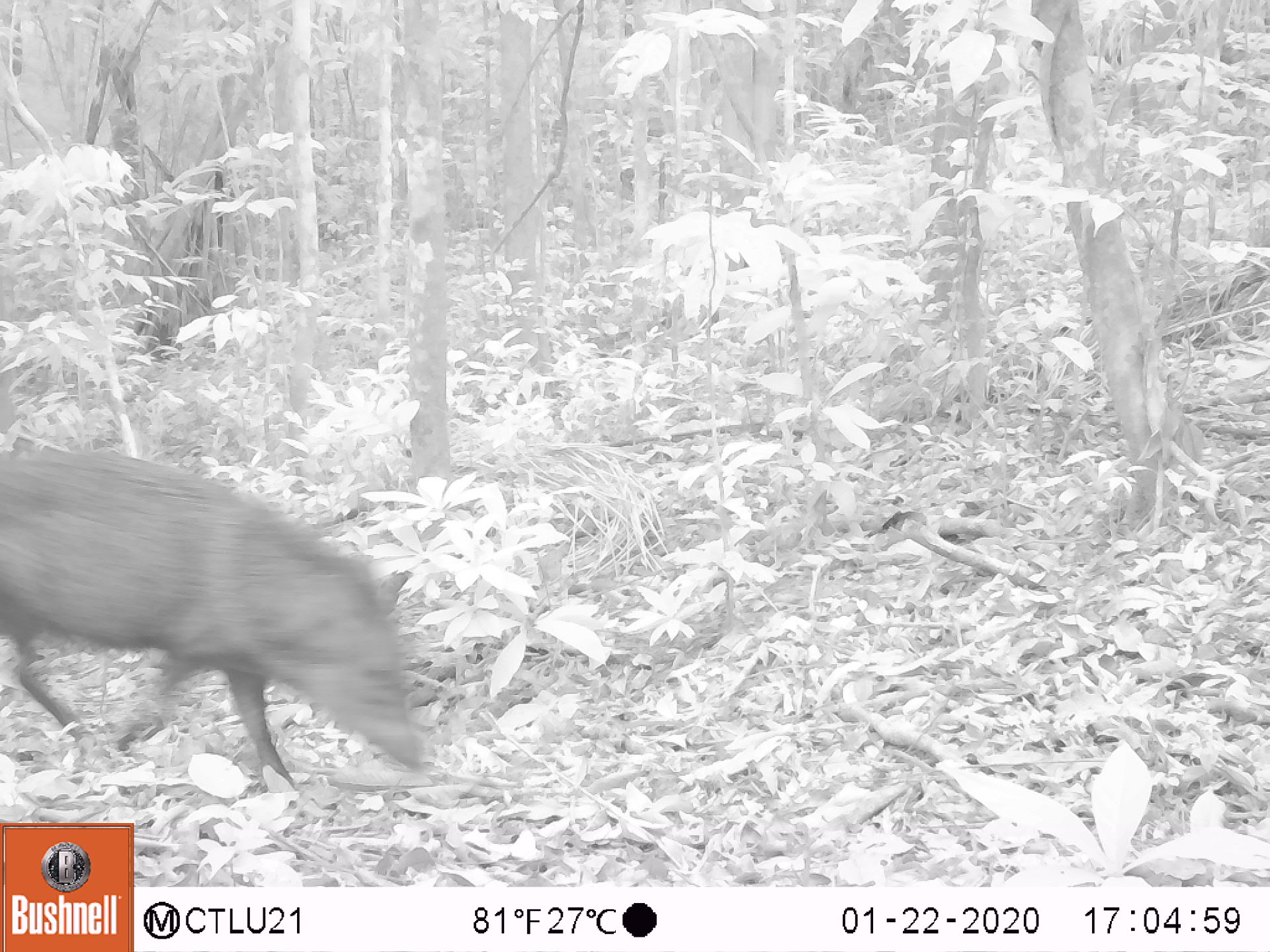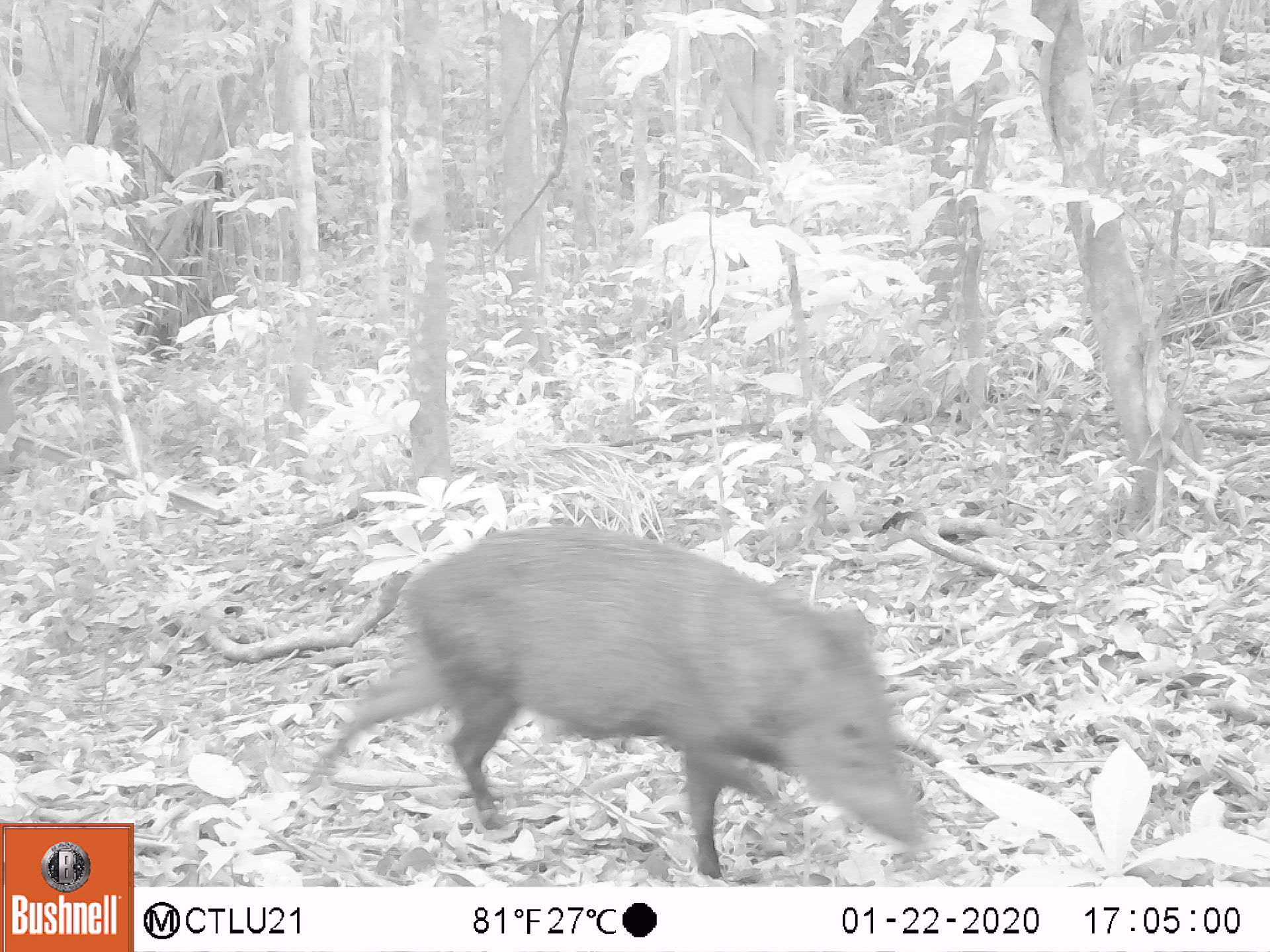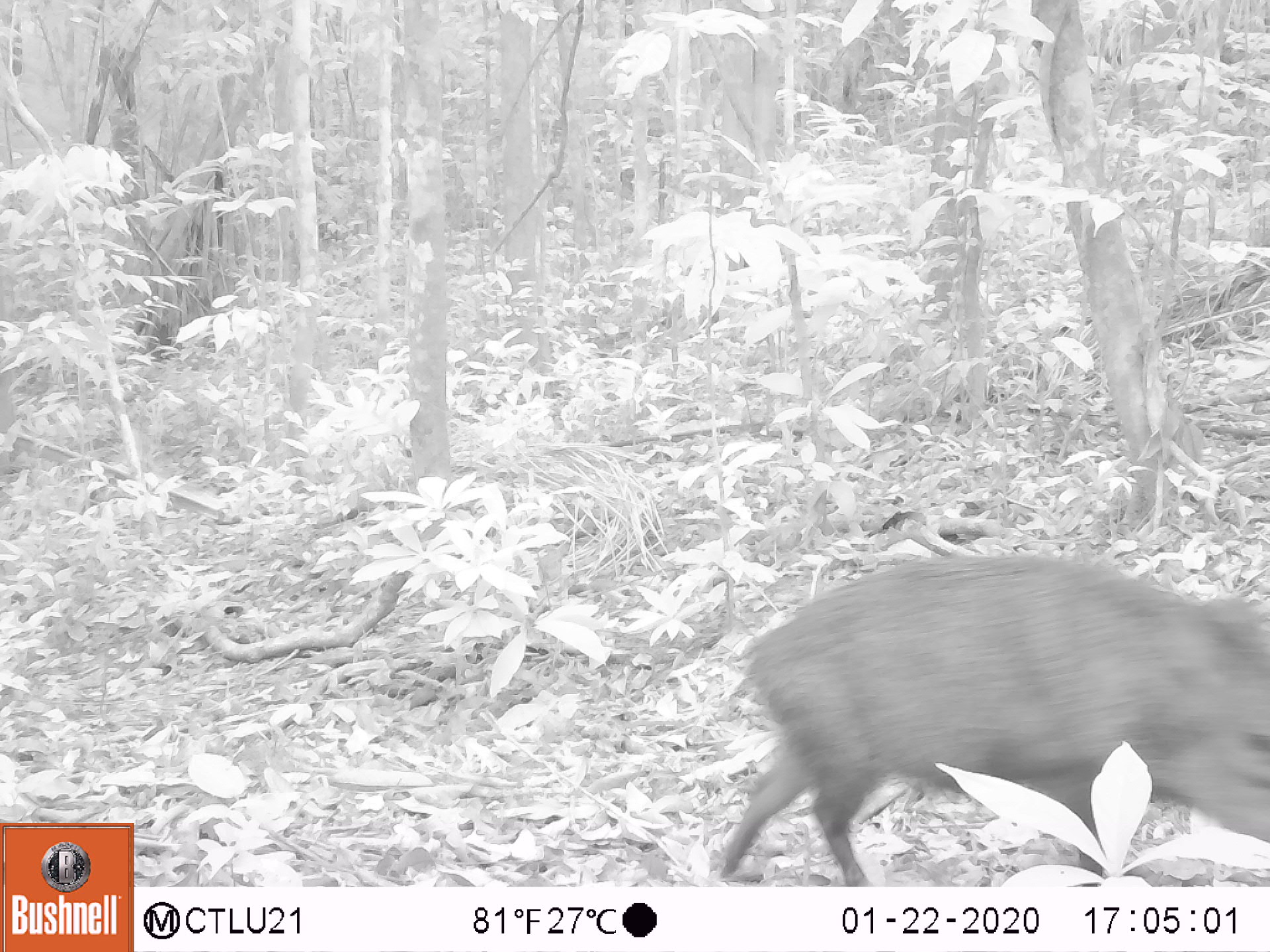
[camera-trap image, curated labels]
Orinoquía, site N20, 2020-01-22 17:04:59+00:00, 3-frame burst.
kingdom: Animalia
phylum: Chordata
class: Mammalia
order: Artiodactyla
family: Tayassuidae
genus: Pecari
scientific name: Pecari tajacu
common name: collared peccary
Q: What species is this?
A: Collared peccary (Pecari tajacu).